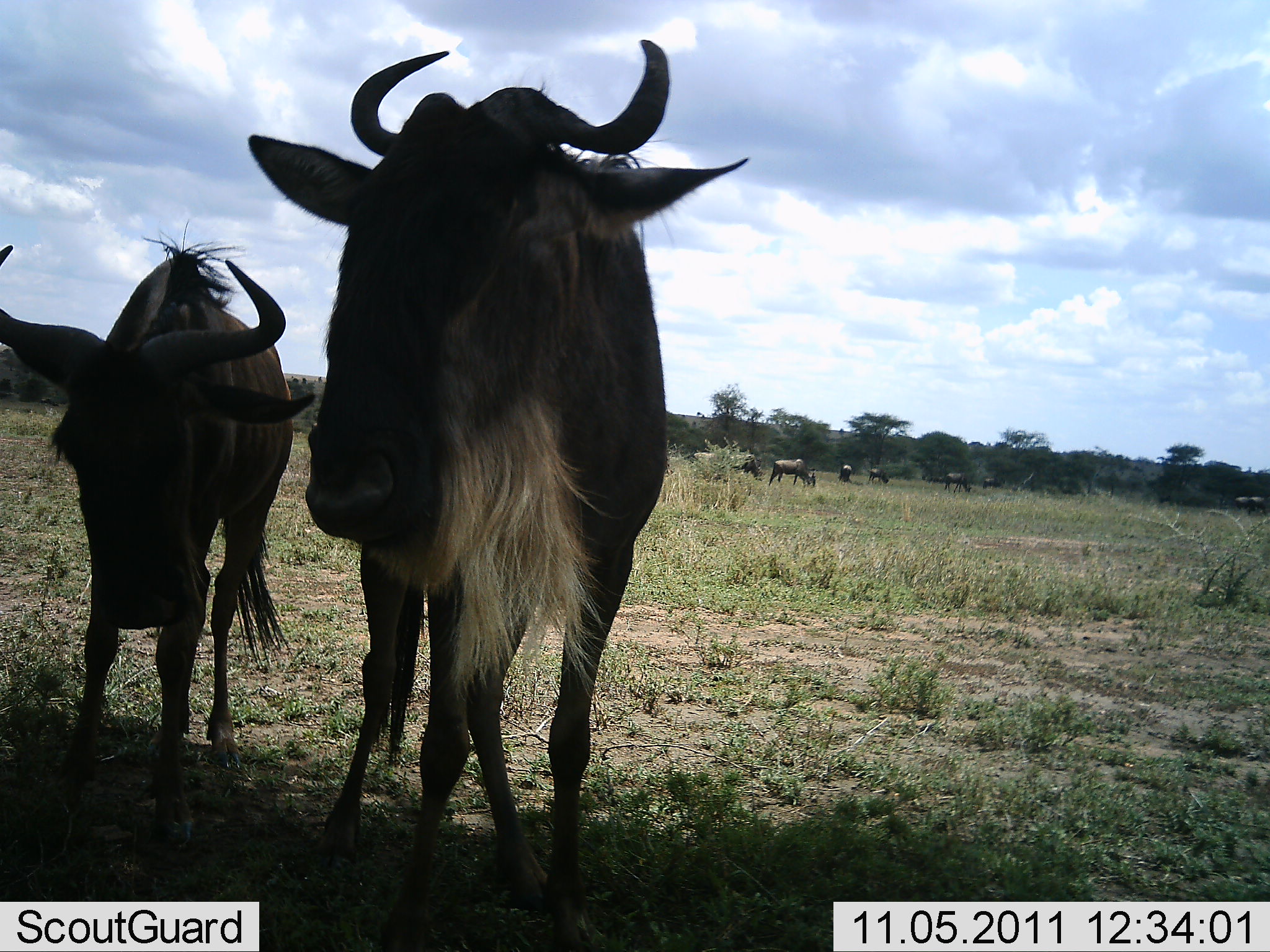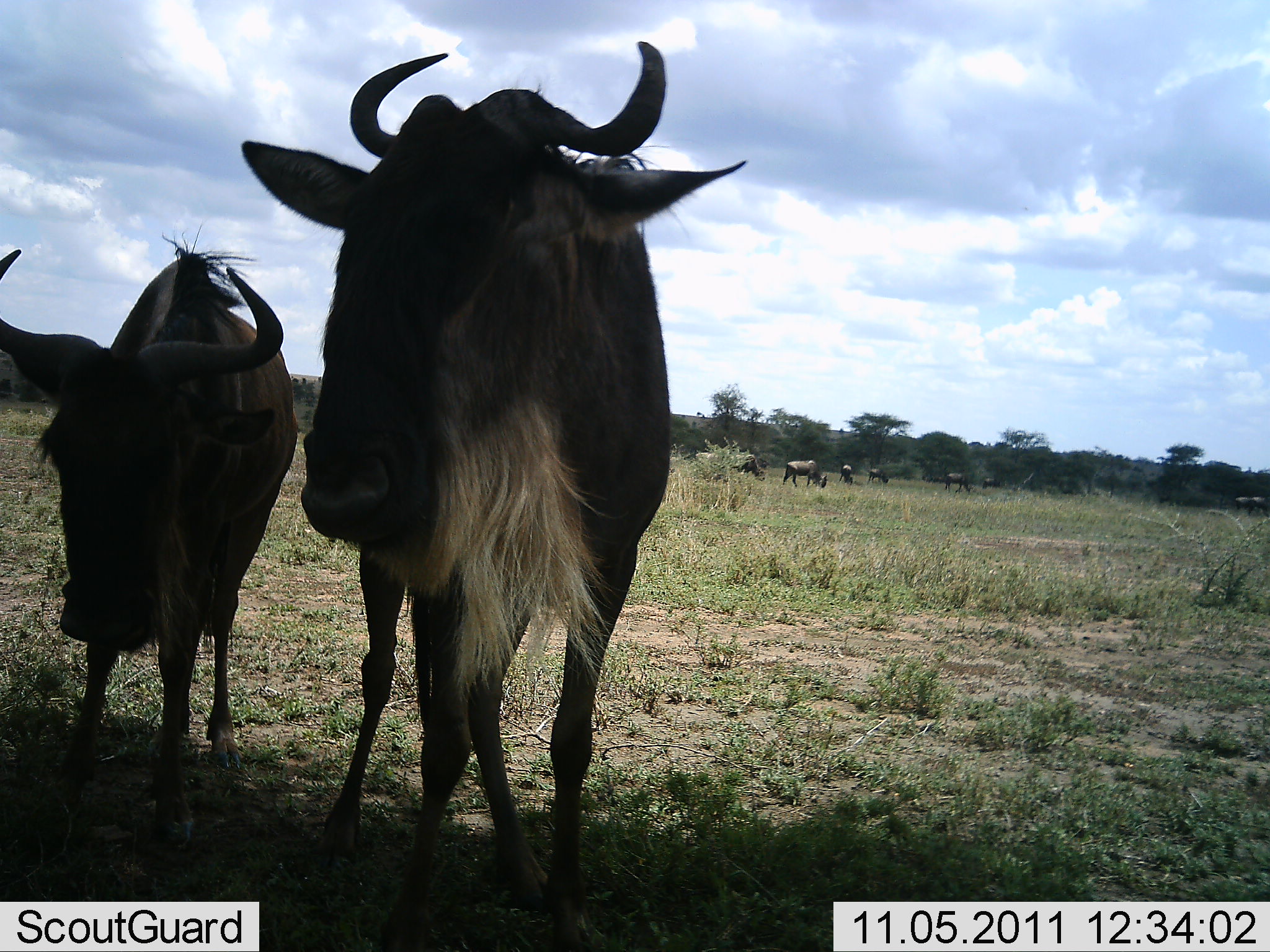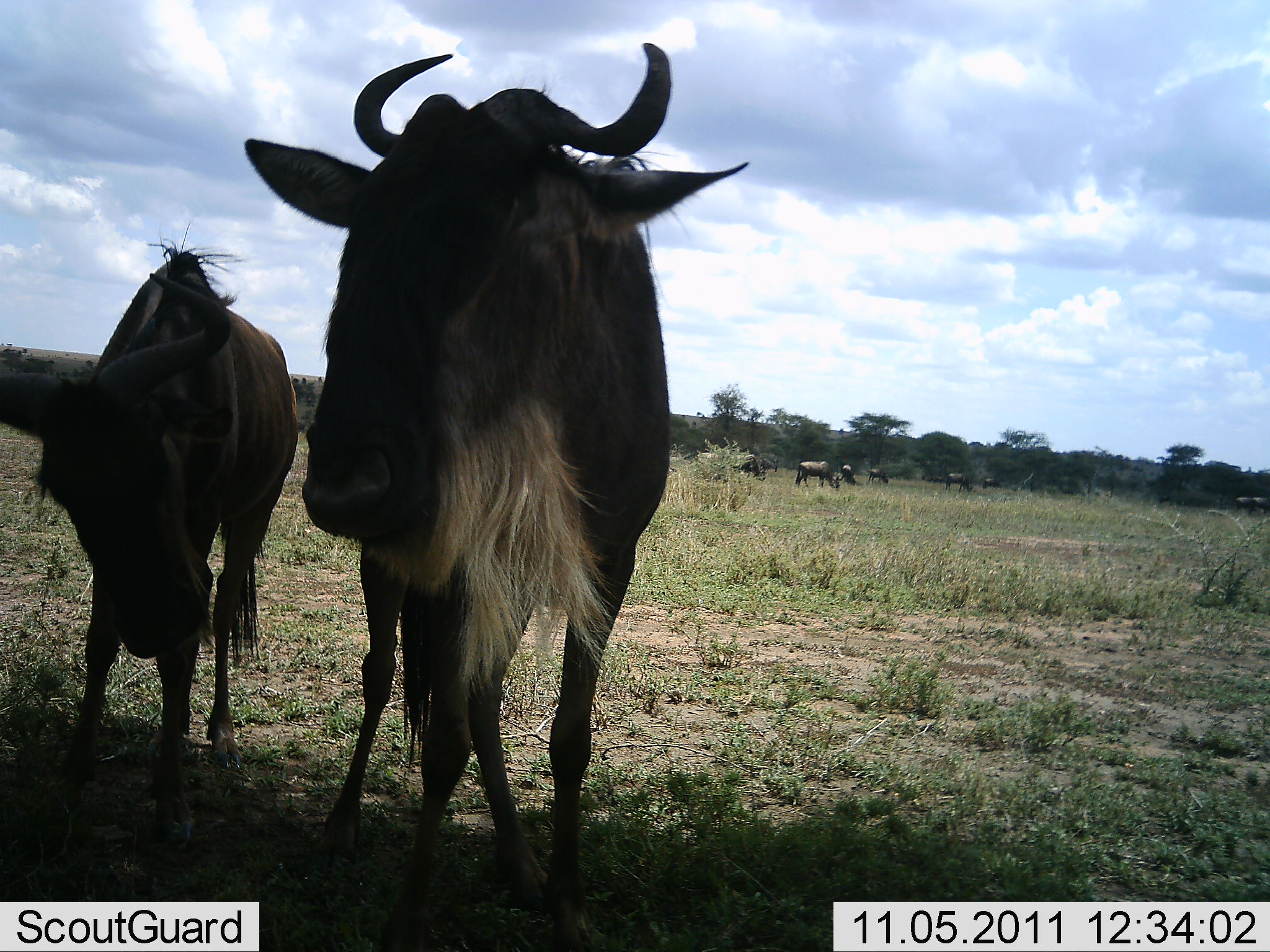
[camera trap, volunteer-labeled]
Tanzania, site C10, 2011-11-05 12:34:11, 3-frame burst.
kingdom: Animalia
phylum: Chordata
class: Mammalia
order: Artiodactyla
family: Bovidae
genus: Connochaetes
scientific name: Connochaetes taurinus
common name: blue wildebeest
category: wildebeest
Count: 9.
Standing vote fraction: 85%.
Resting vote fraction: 0%.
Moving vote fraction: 0%.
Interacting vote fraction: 0%.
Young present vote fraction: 8%.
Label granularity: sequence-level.